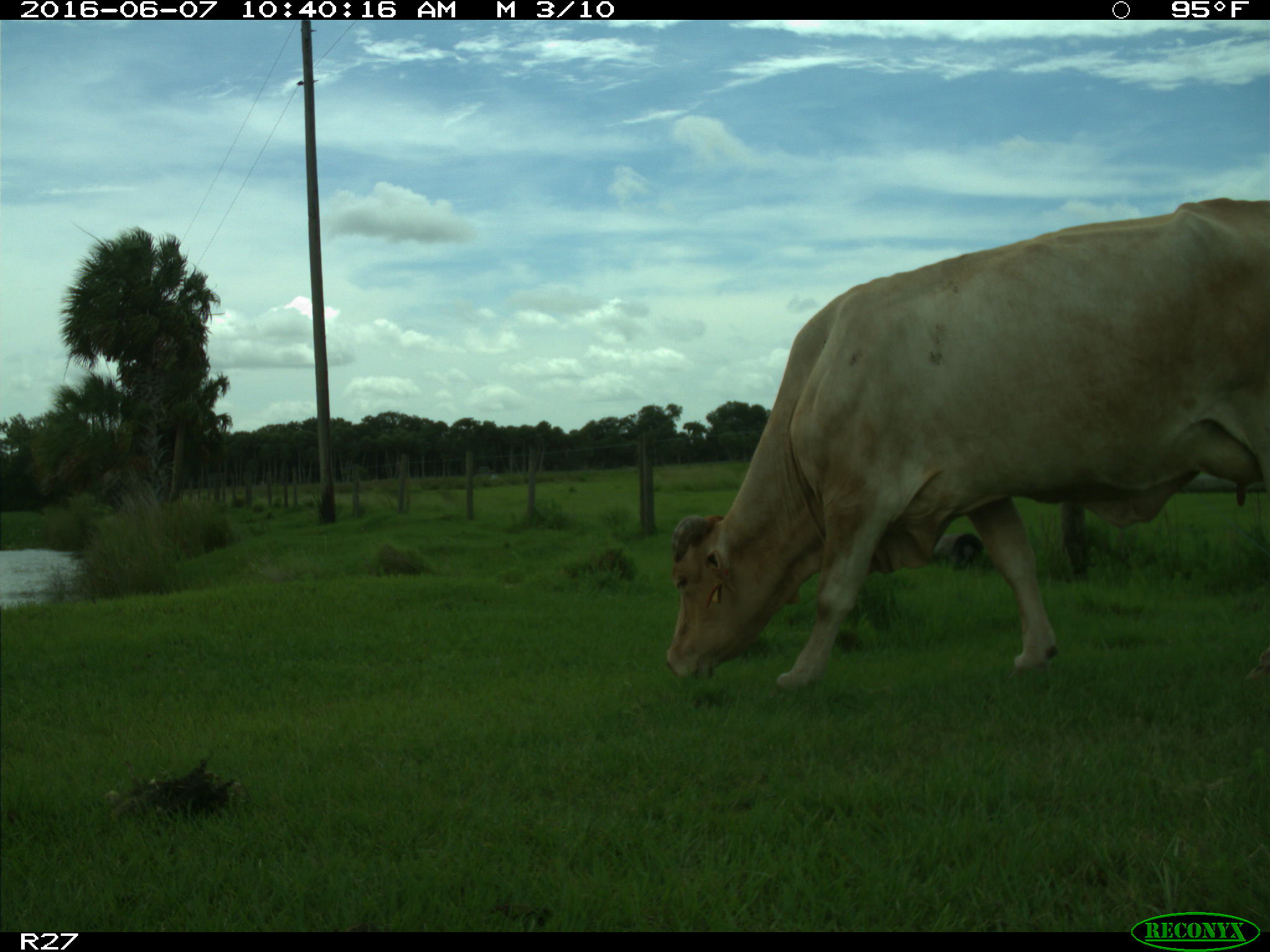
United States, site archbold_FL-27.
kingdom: Animalia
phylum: Chordata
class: Mammalia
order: Artiodactyla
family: Bovidae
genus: Bos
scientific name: Bos taurus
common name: domestic cow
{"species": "Bos taurus (domestic cow)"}